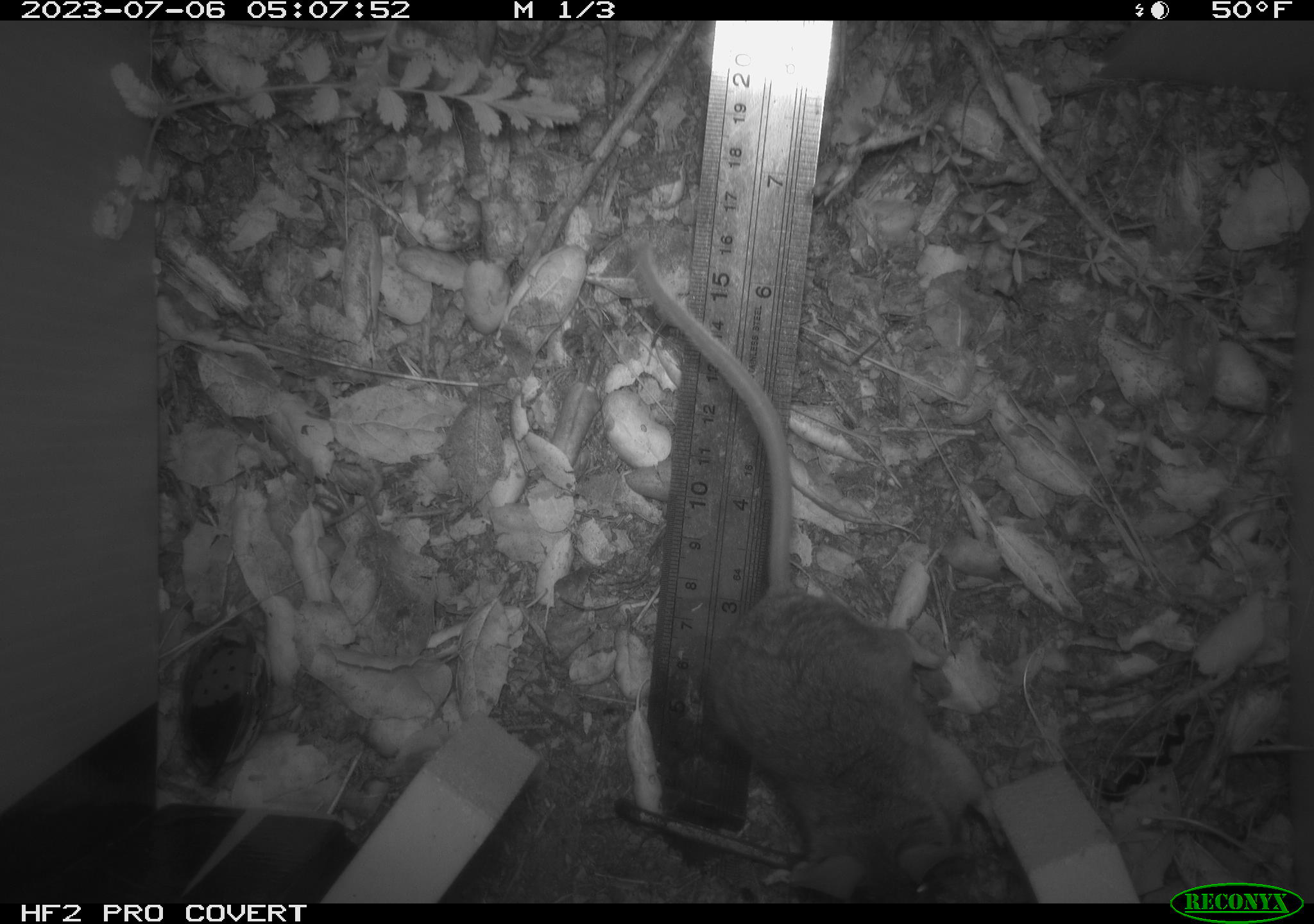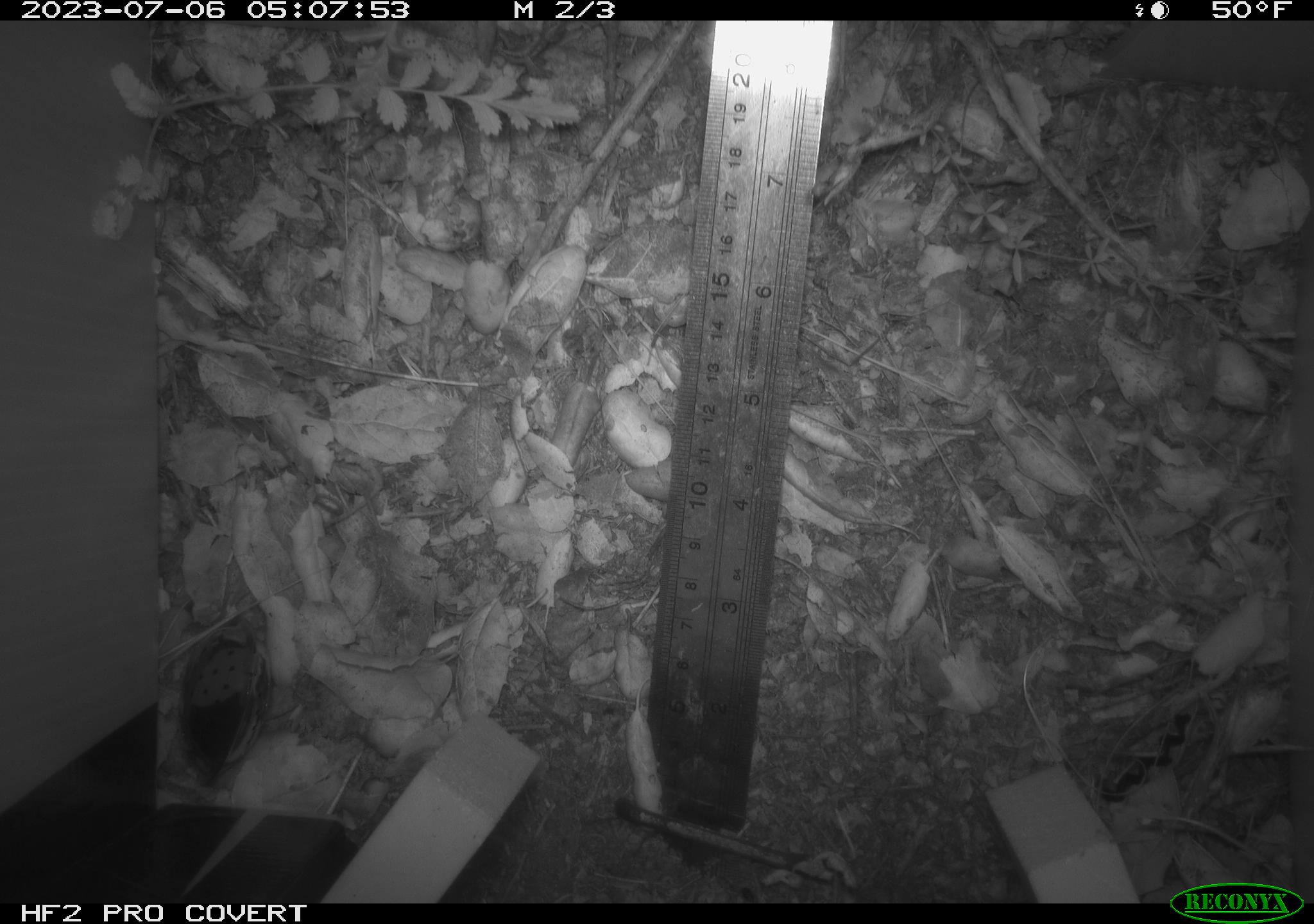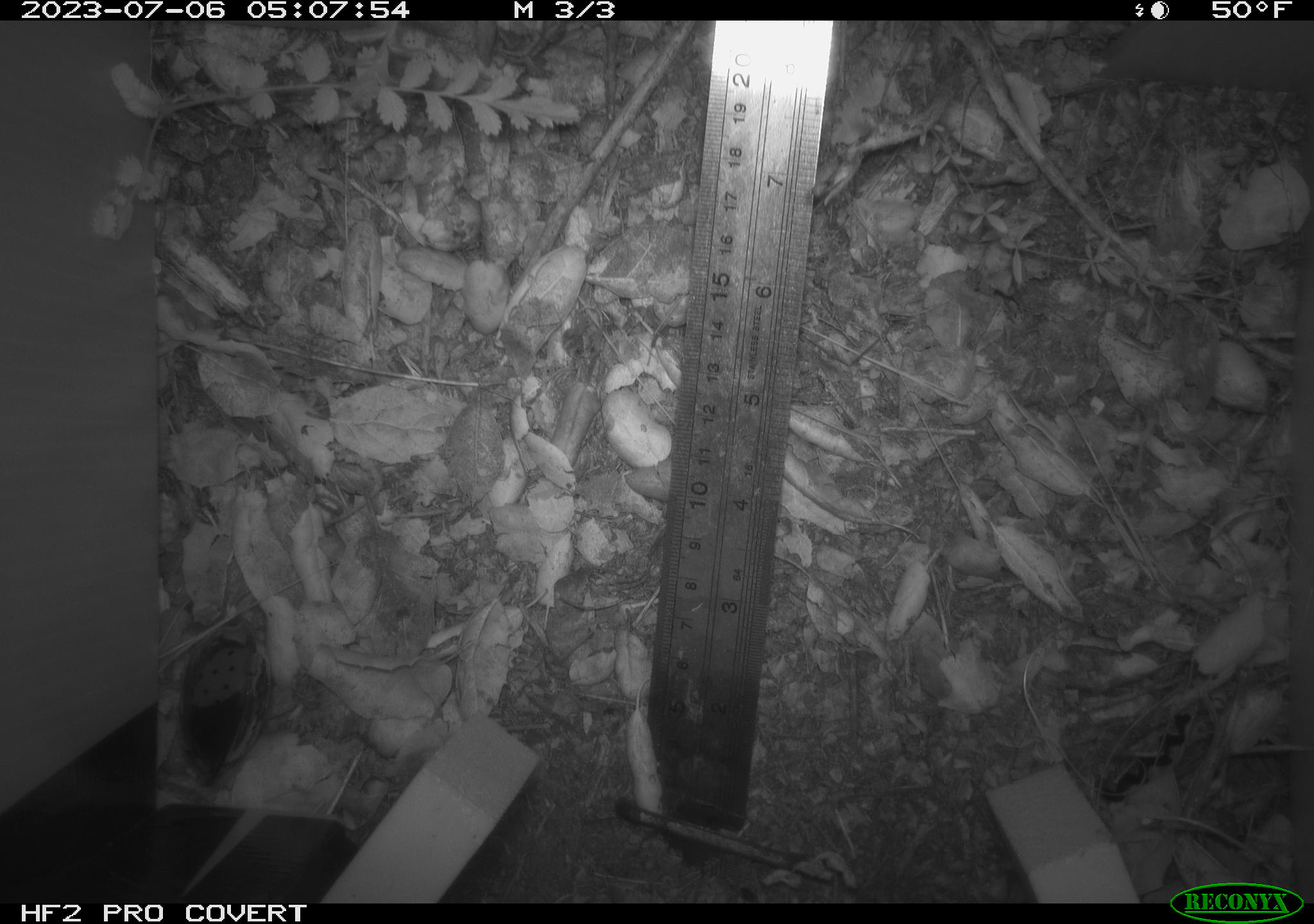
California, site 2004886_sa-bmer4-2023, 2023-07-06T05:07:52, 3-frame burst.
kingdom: Animalia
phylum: Chordata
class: Mammalia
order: Rodentia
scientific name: Rodentia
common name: mouse species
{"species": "mouse species (Rodentia)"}